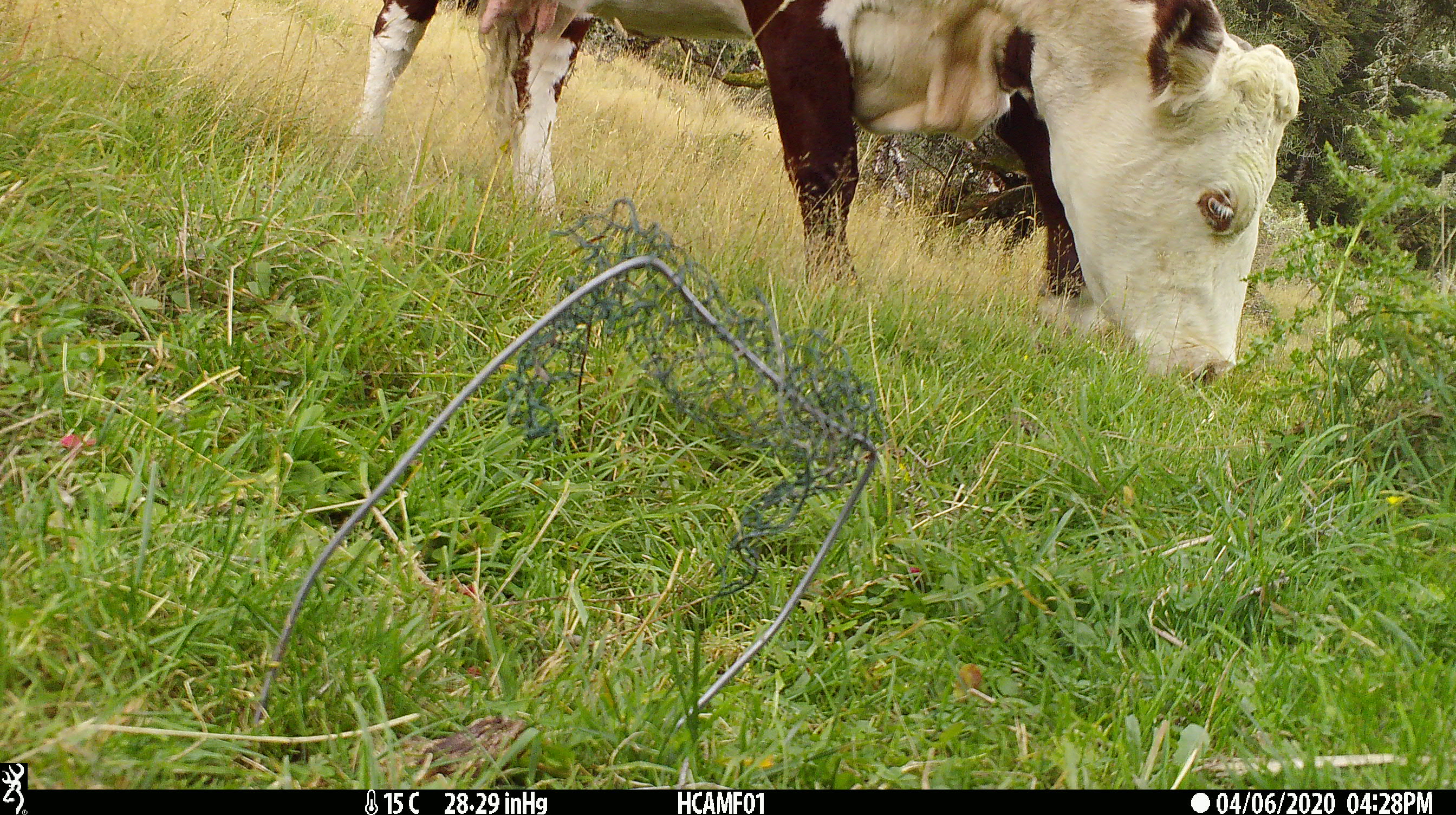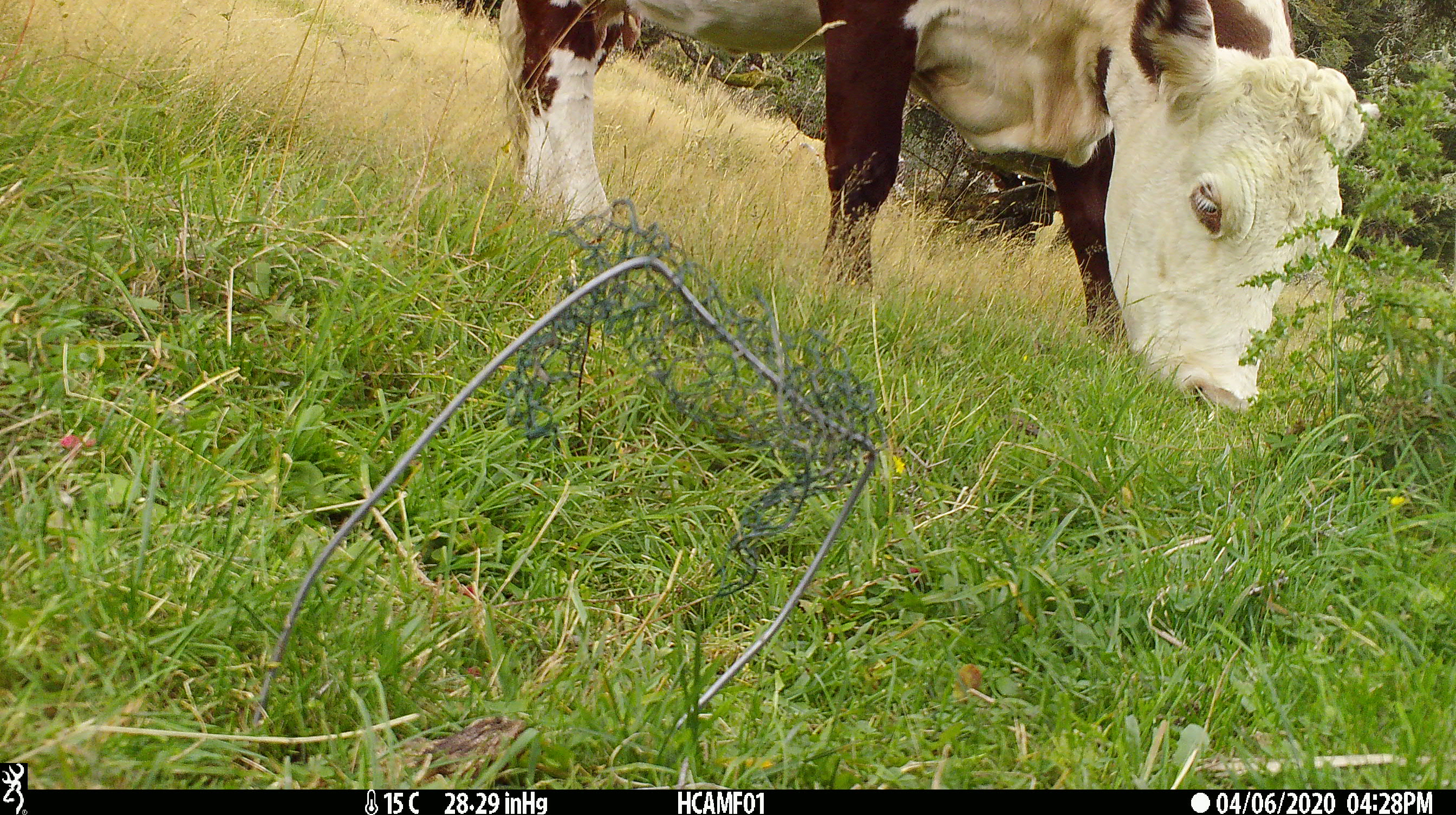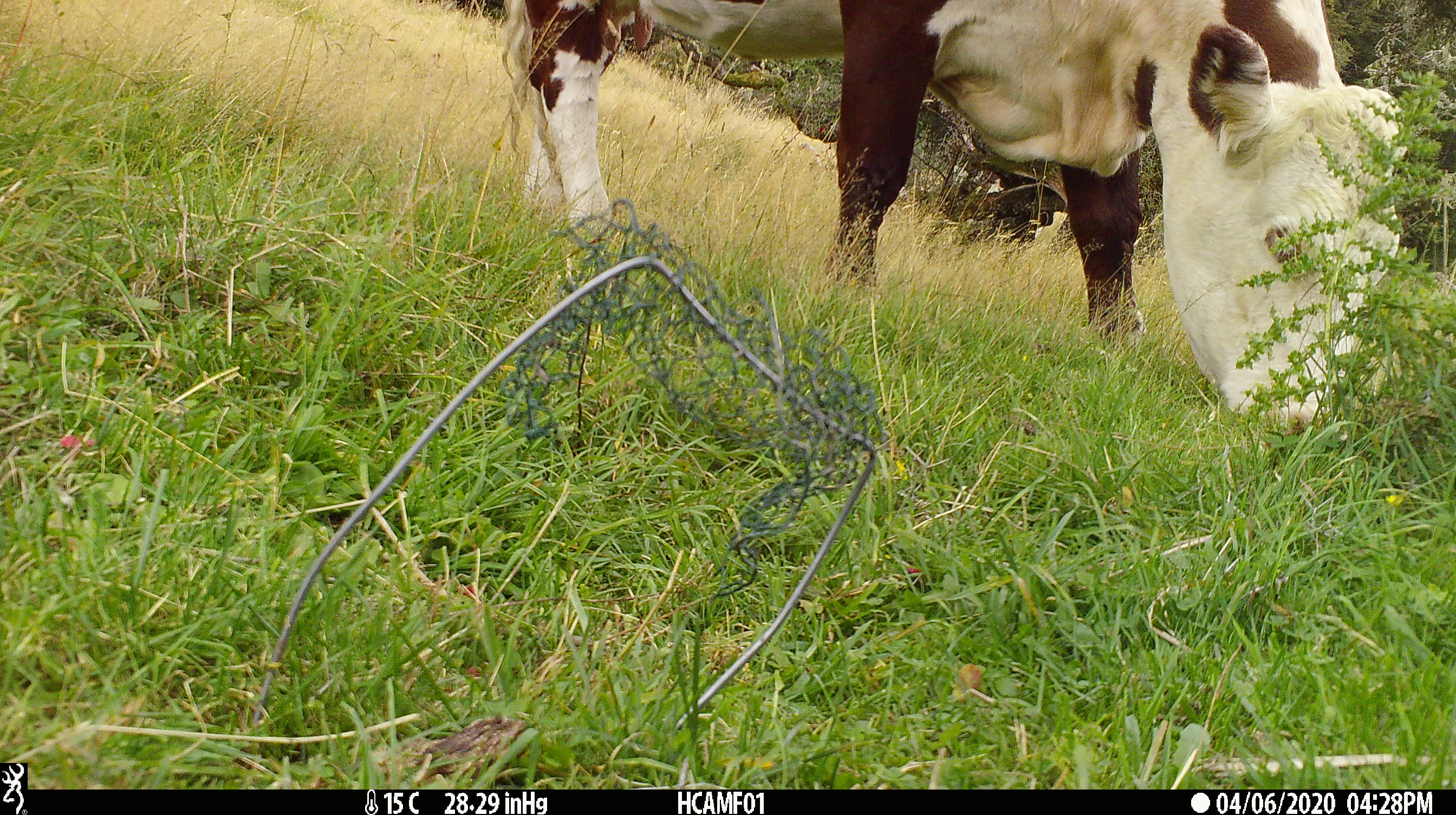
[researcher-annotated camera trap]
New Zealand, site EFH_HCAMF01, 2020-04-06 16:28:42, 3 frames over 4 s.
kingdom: Animalia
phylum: Chordata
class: Mammalia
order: Artiodactyla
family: Bovidae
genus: Bos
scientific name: Bos taurus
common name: domestic cow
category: cow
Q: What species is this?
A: Cow (domestic cow) (Bos taurus).